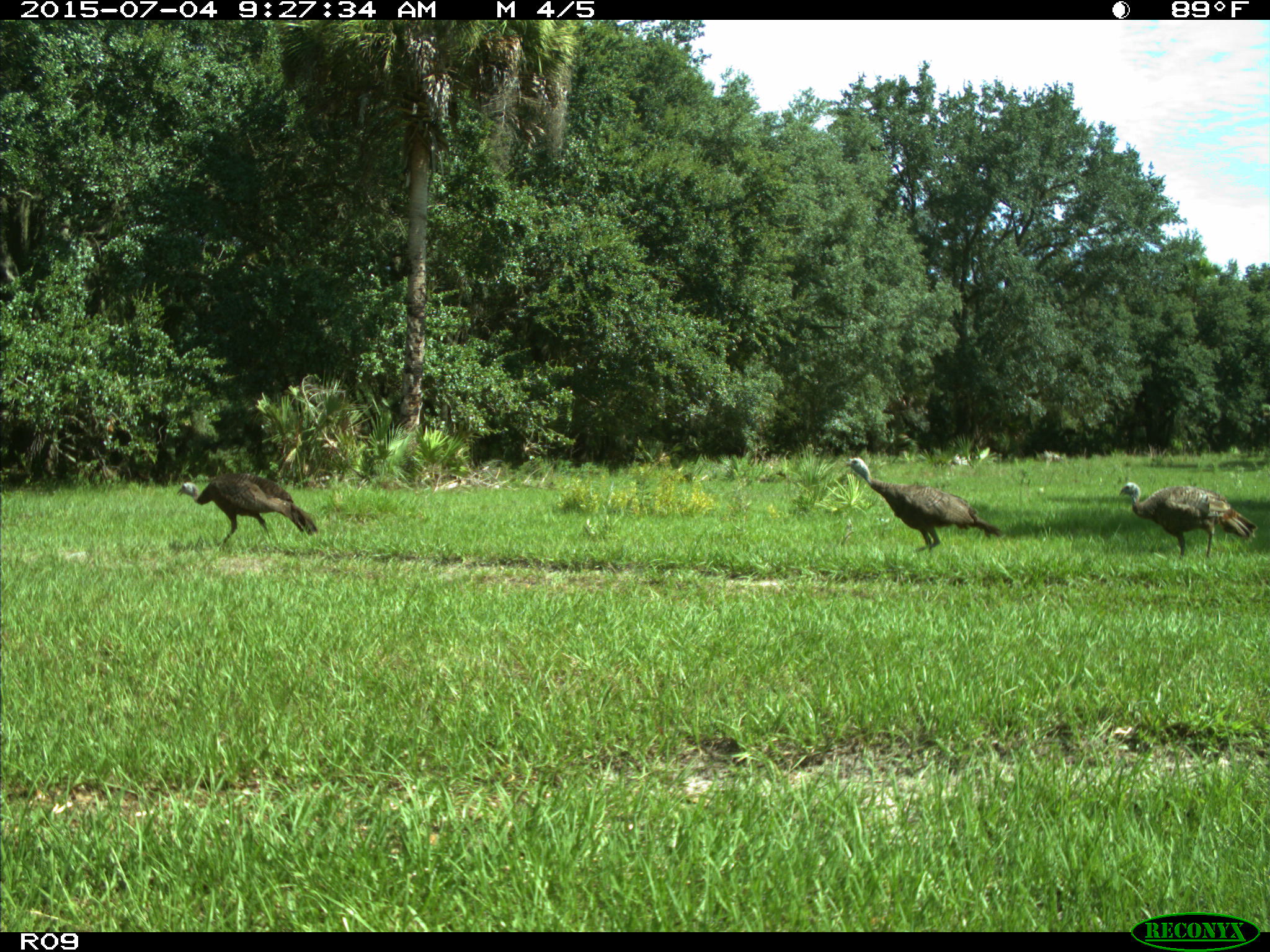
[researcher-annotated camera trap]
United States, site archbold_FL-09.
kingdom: Animalia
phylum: Chordata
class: Aves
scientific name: Aves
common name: birds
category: unidentified bird